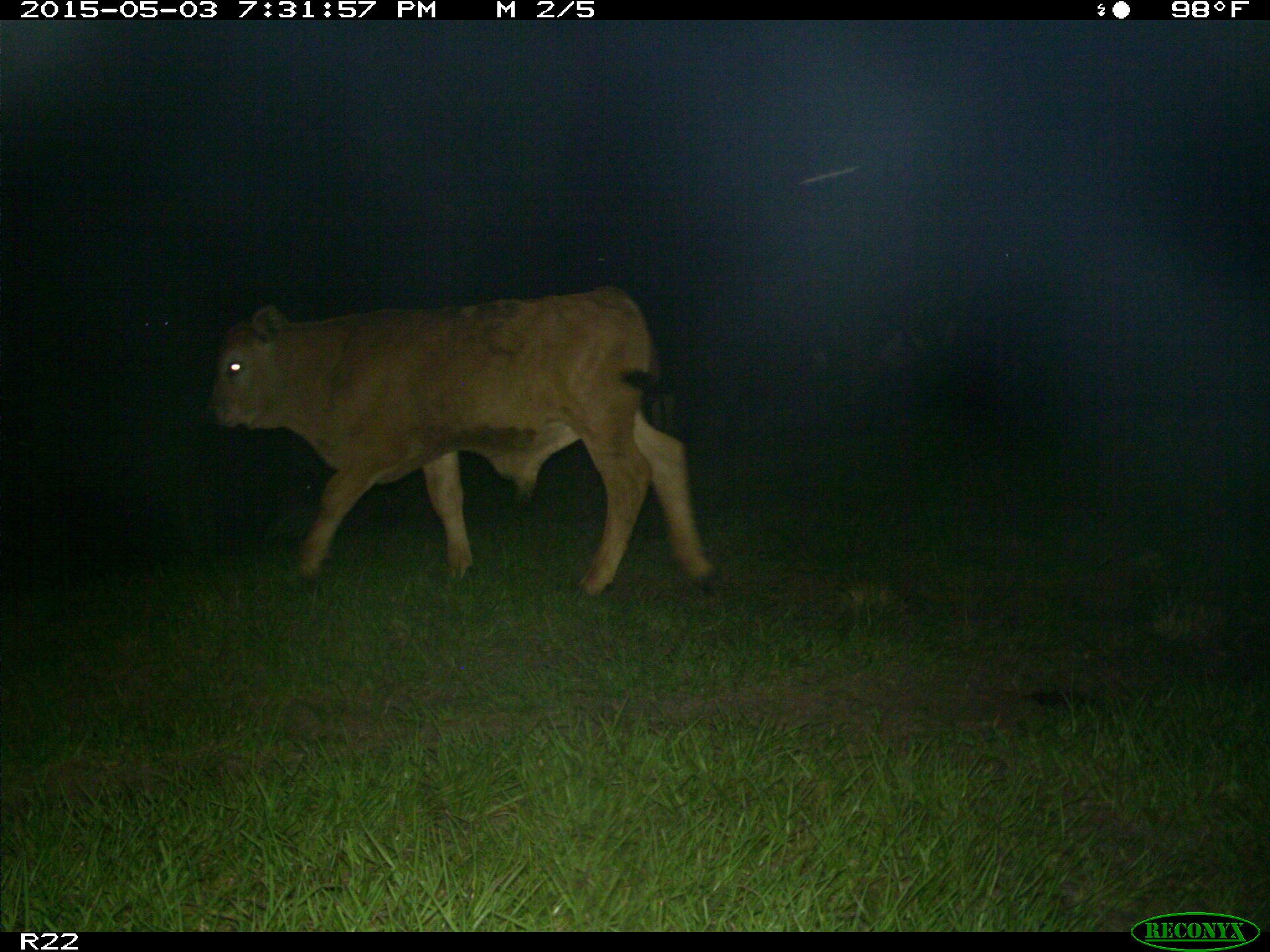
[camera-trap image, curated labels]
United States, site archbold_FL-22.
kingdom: Animalia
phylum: Chordata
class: Mammalia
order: Artiodactyla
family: Bovidae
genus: Bos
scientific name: Bos taurus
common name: domestic cow